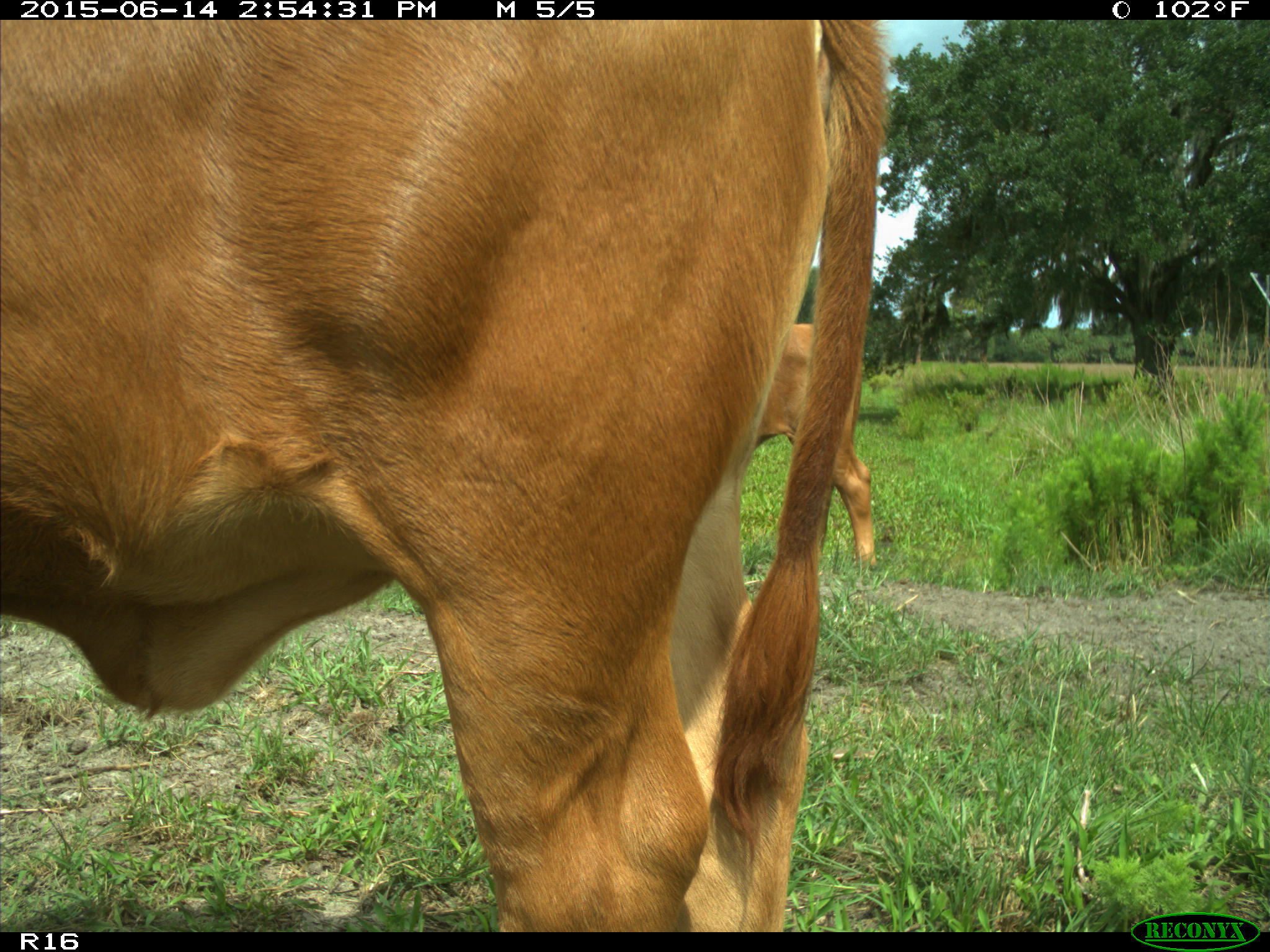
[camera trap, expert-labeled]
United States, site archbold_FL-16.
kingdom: Animalia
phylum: Chordata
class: Mammalia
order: Artiodactyla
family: Bovidae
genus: Bos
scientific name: Bos taurus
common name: domestic cow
Bos taurus (domestic cow).